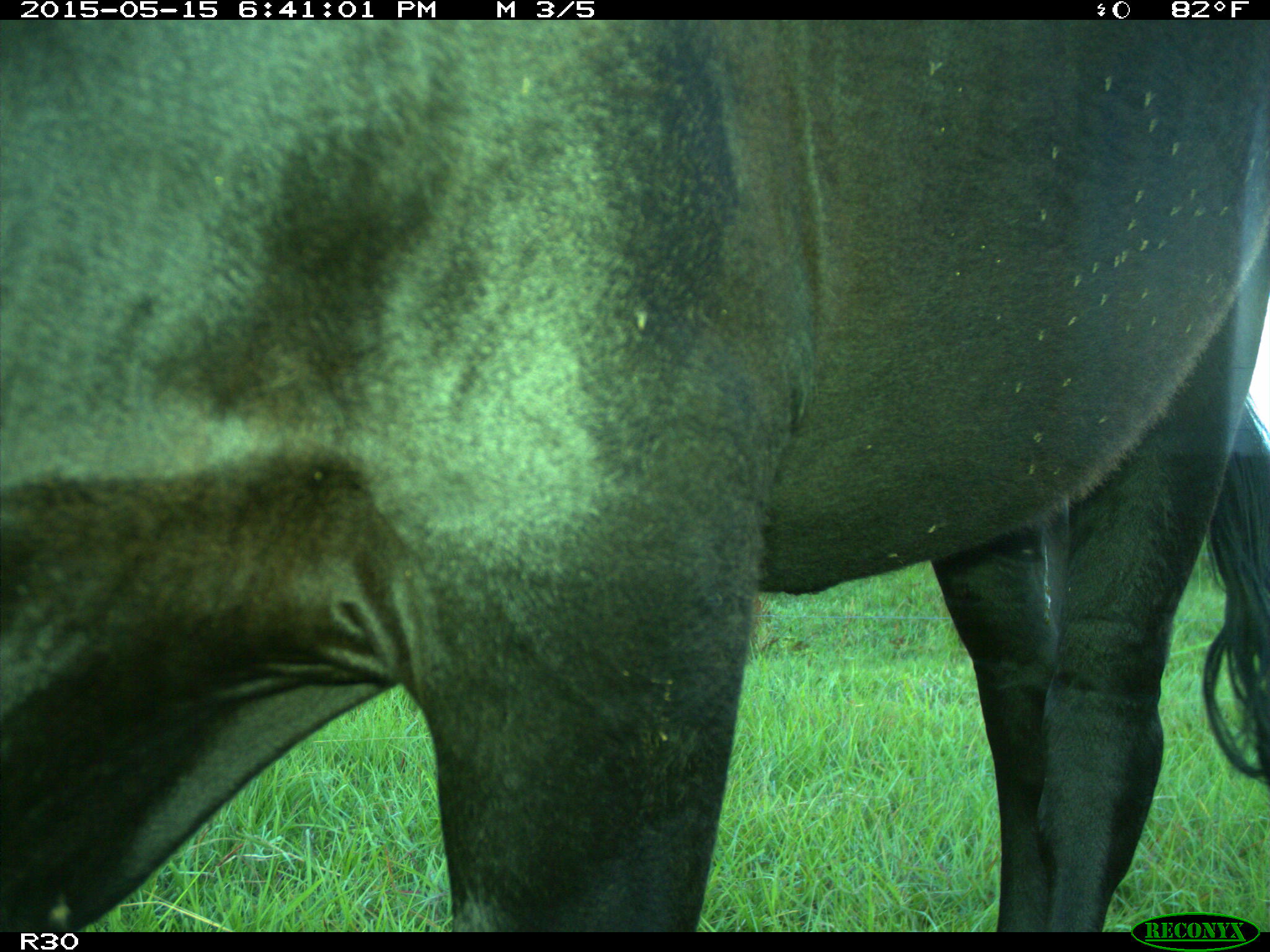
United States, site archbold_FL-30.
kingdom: Animalia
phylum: Chordata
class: Mammalia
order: Artiodactyla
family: Bovidae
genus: Bos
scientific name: Bos taurus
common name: domestic cow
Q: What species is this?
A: Bos taurus (domestic cow).